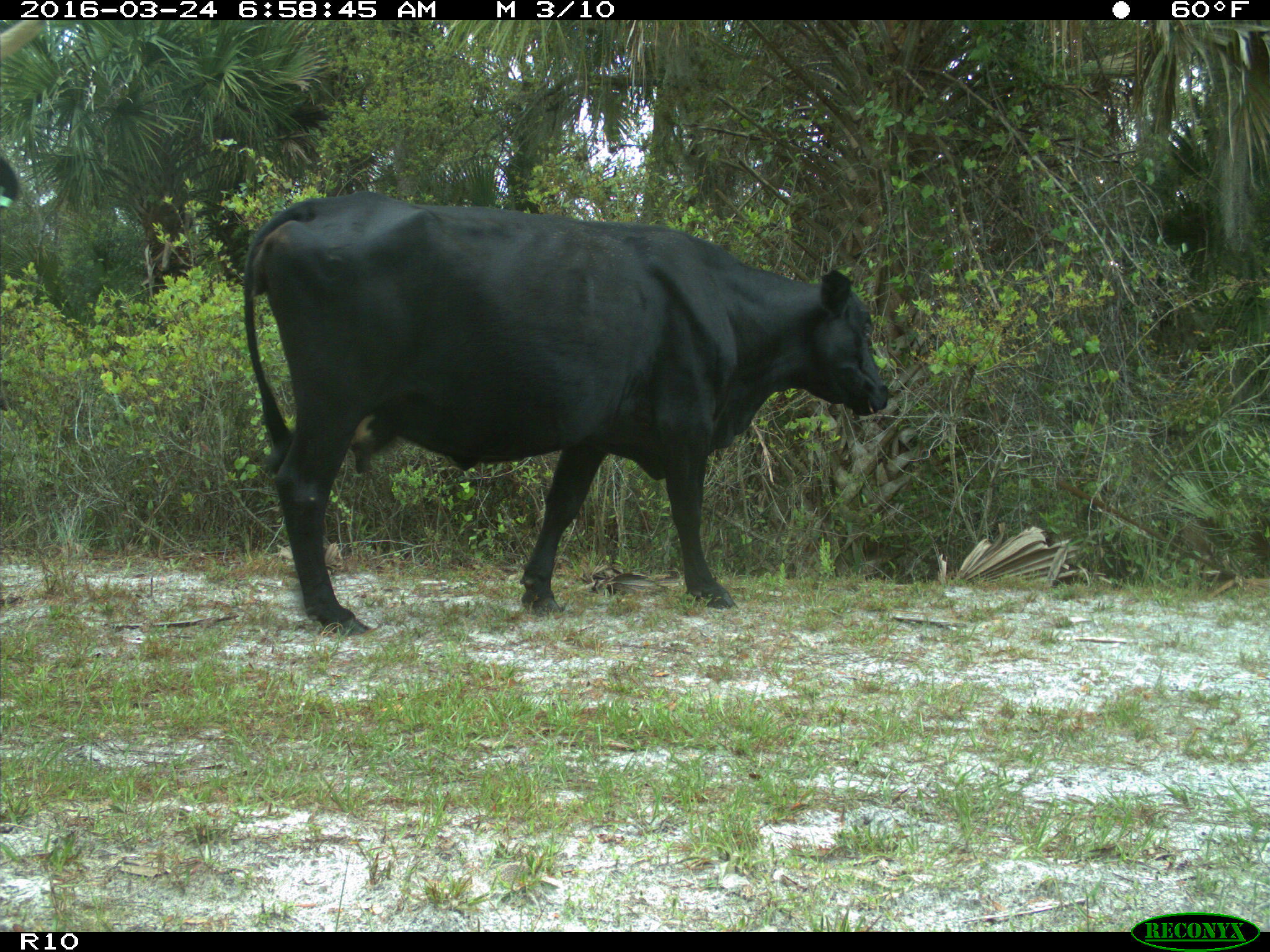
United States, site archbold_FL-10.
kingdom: Animalia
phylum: Chordata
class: Mammalia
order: Artiodactyla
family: Bovidae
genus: Bos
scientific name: Bos taurus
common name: domestic cow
Bos taurus (domestic cow).